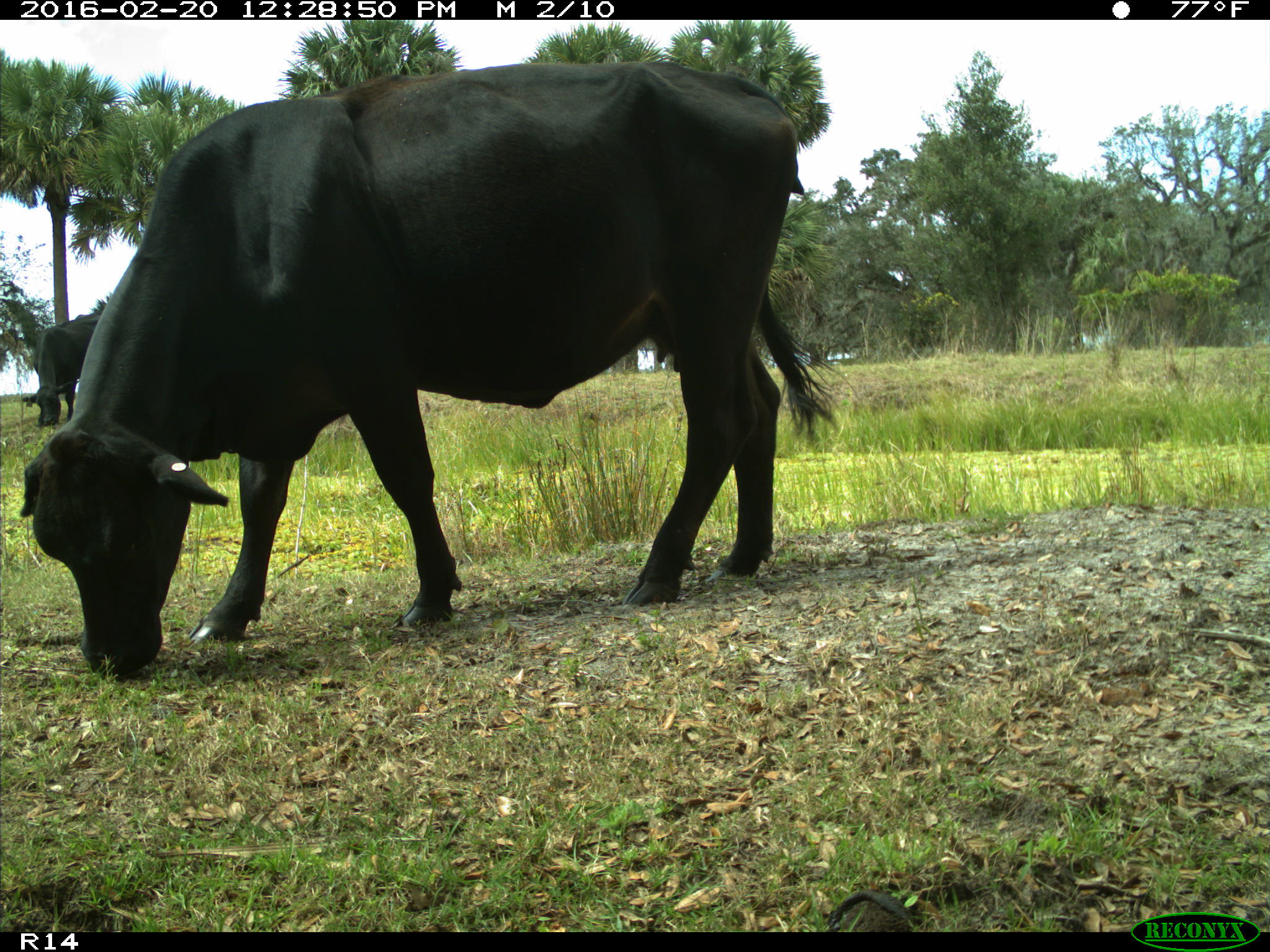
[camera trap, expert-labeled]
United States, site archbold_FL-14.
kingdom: Animalia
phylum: Chordata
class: Mammalia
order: Artiodactyla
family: Bovidae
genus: Bos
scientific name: Bos taurus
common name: domestic cow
Bos taurus (domestic cow).